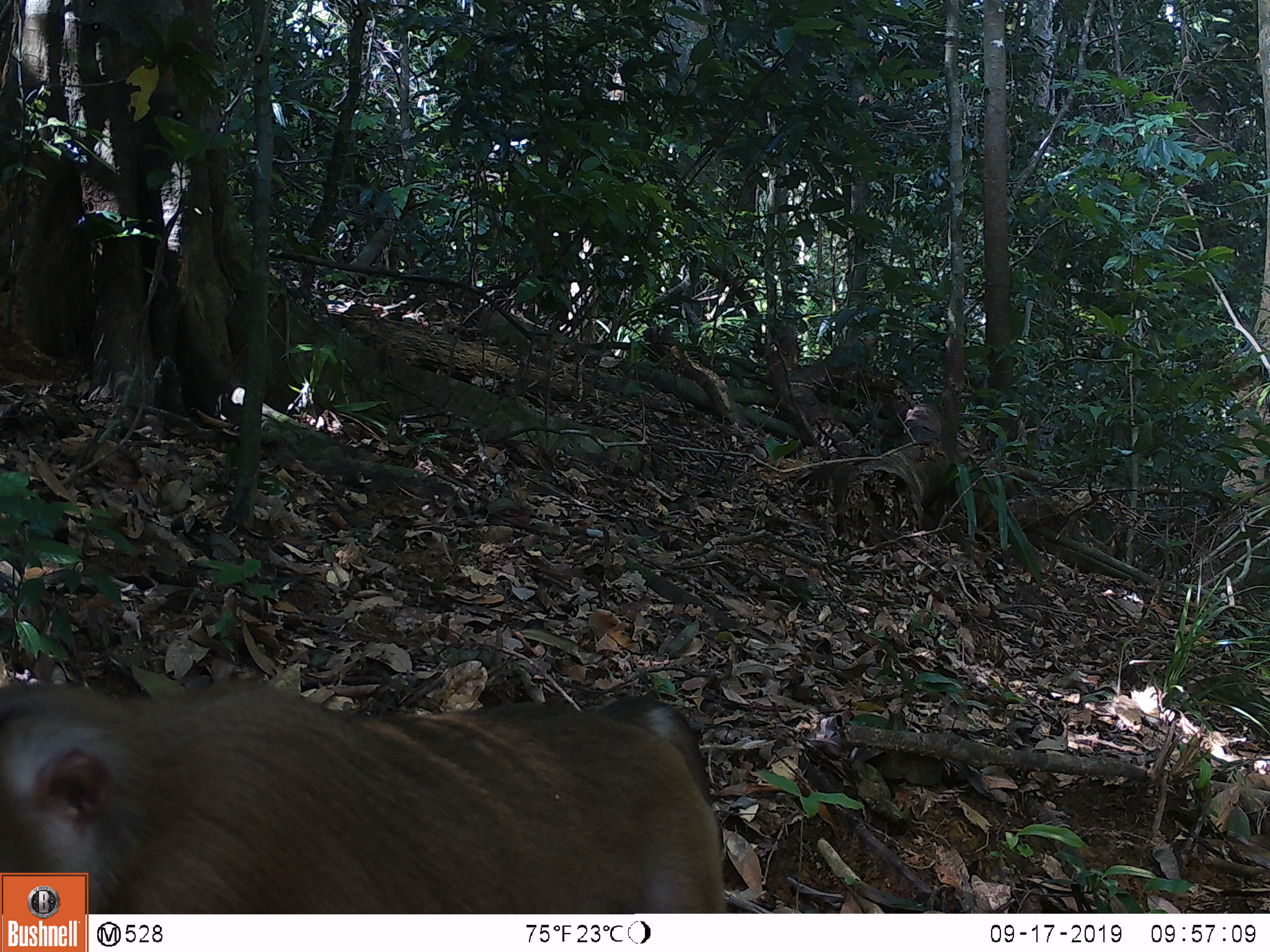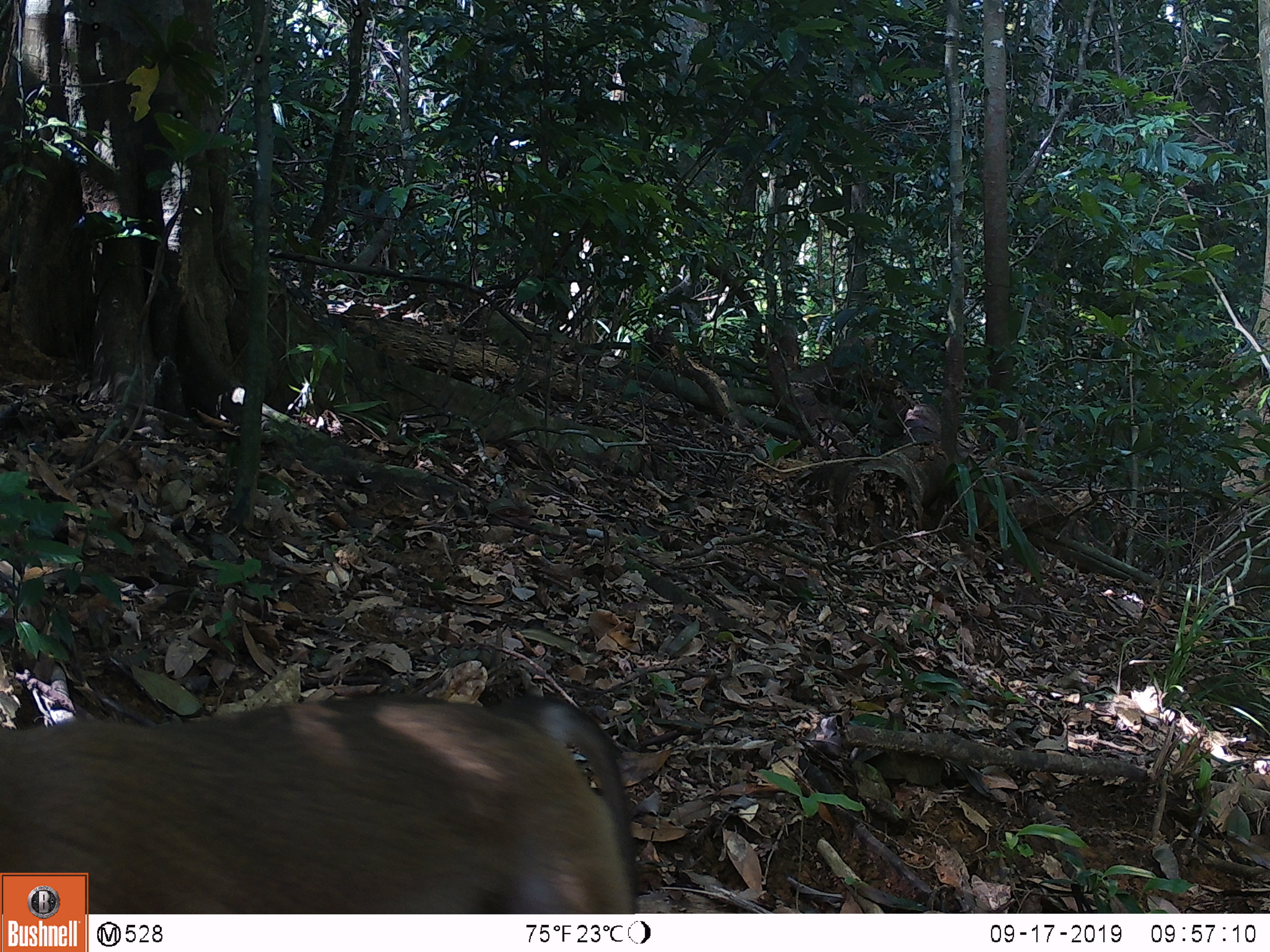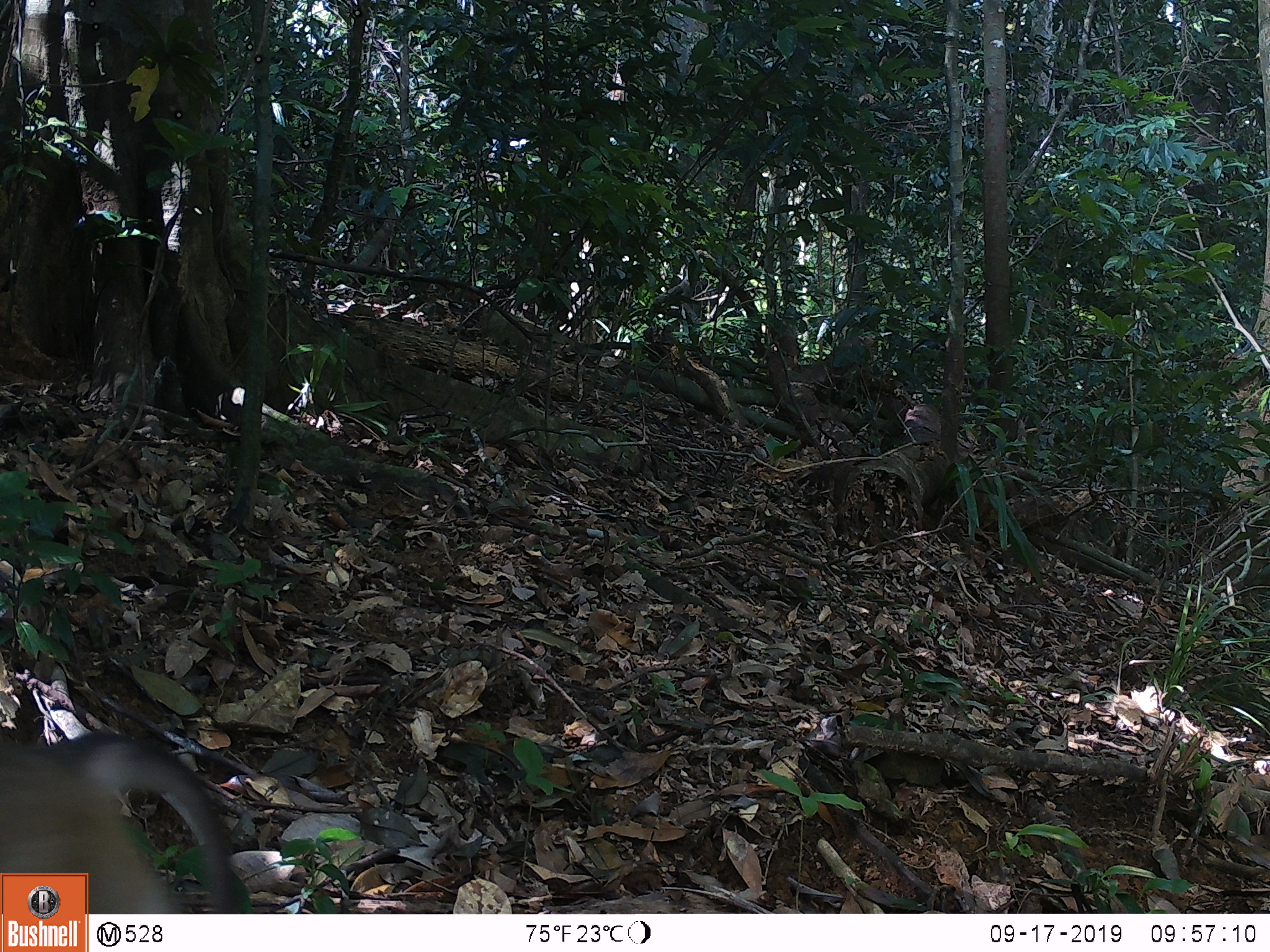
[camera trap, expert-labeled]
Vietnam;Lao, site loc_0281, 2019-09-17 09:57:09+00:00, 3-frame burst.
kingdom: Animalia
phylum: Chordata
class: Mammalia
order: Primates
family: Cercopithecidae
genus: Macaca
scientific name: Macaca nemestrina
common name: pig-tailed macaque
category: pig tailed macaque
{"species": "pig tailed macaque (pig-tailed macaque) (Macaca nemestrina)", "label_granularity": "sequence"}